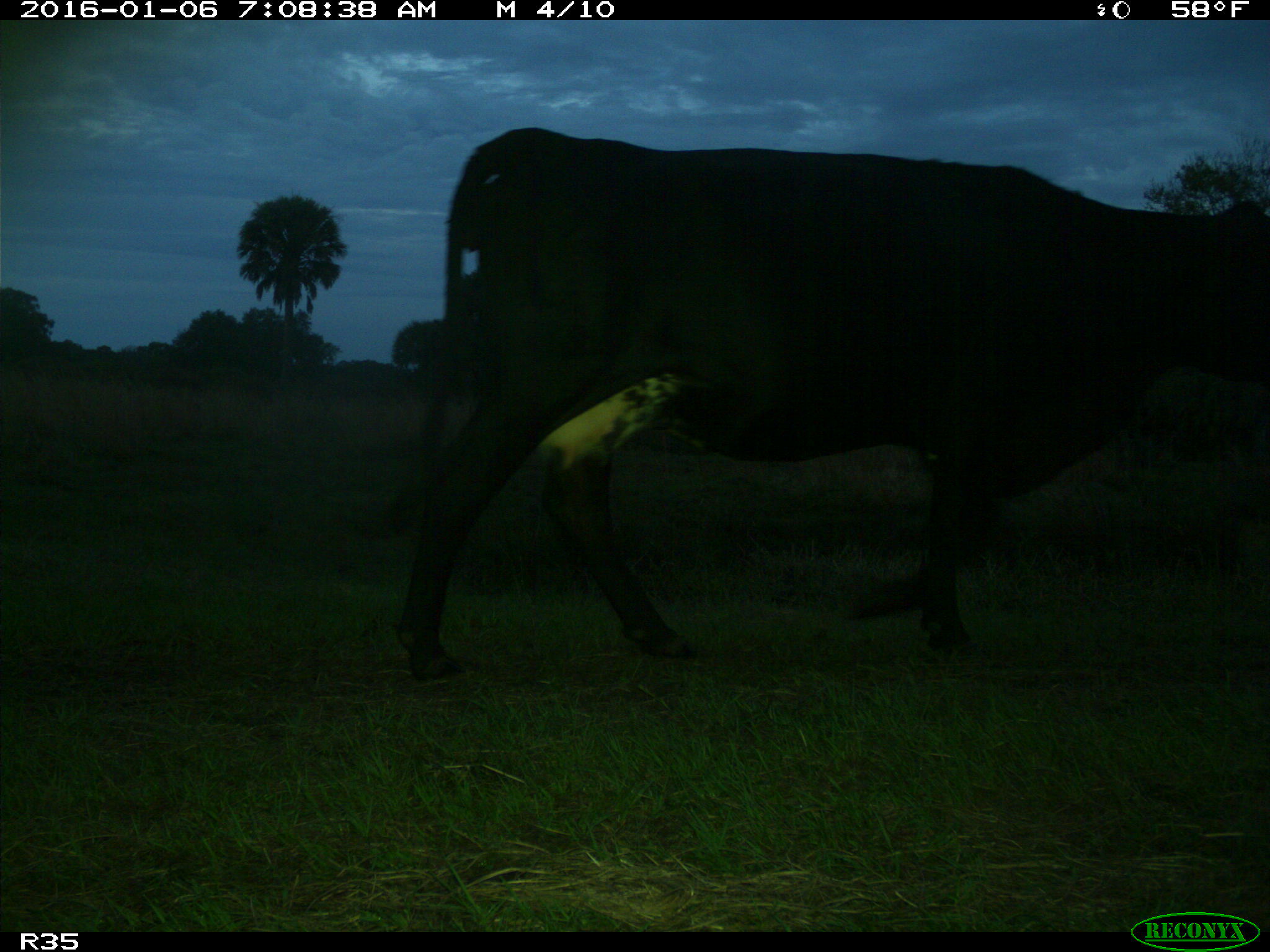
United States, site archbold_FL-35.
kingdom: Animalia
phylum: Chordata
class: Mammalia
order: Artiodactyla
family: Bovidae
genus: Bos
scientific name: Bos taurus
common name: domestic cow